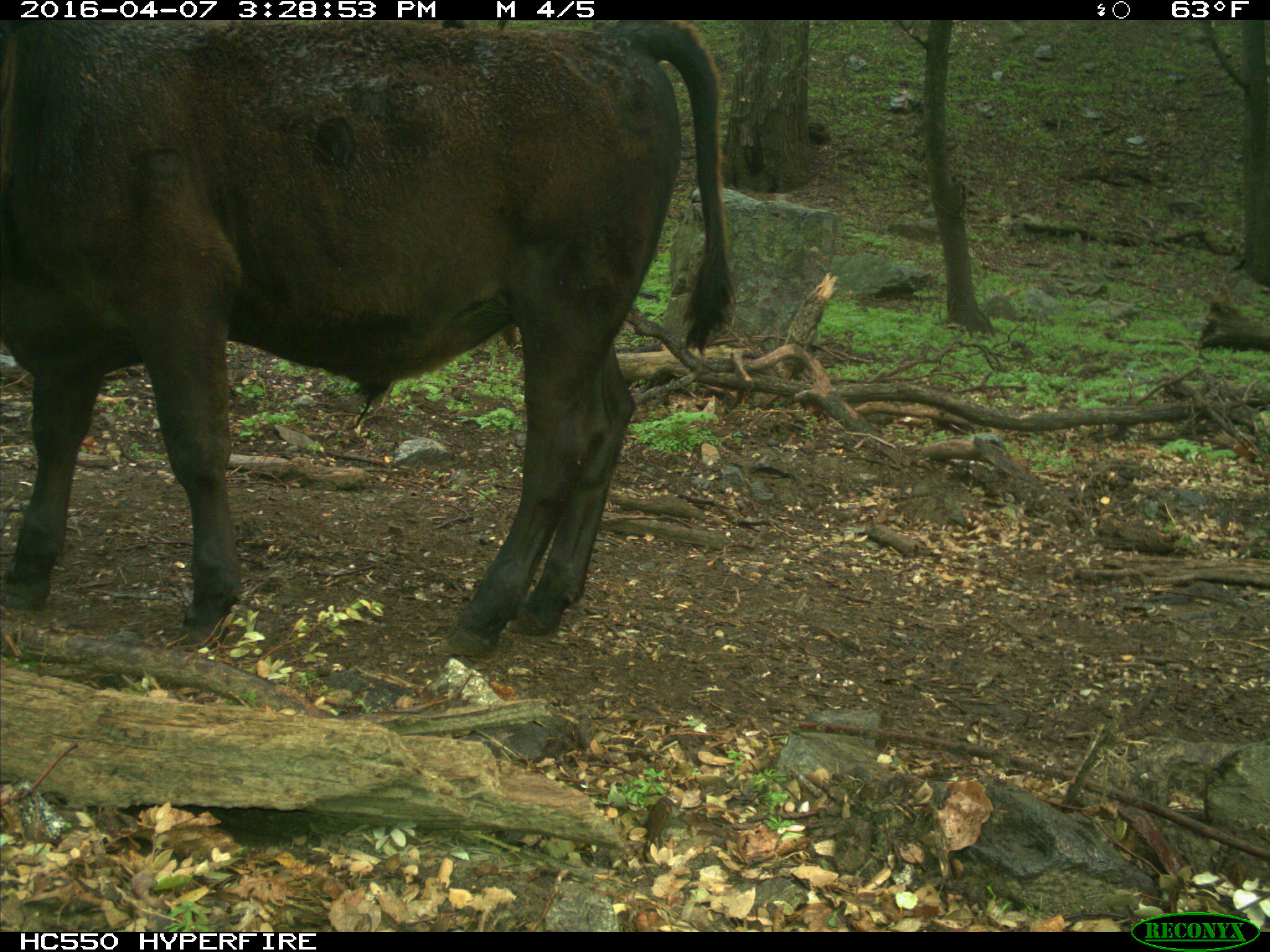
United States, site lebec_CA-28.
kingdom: Animalia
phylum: Chordata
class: Mammalia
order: Artiodactyla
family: Bovidae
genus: Bos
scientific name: Bos taurus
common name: domestic cow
Bos taurus (domestic cow).